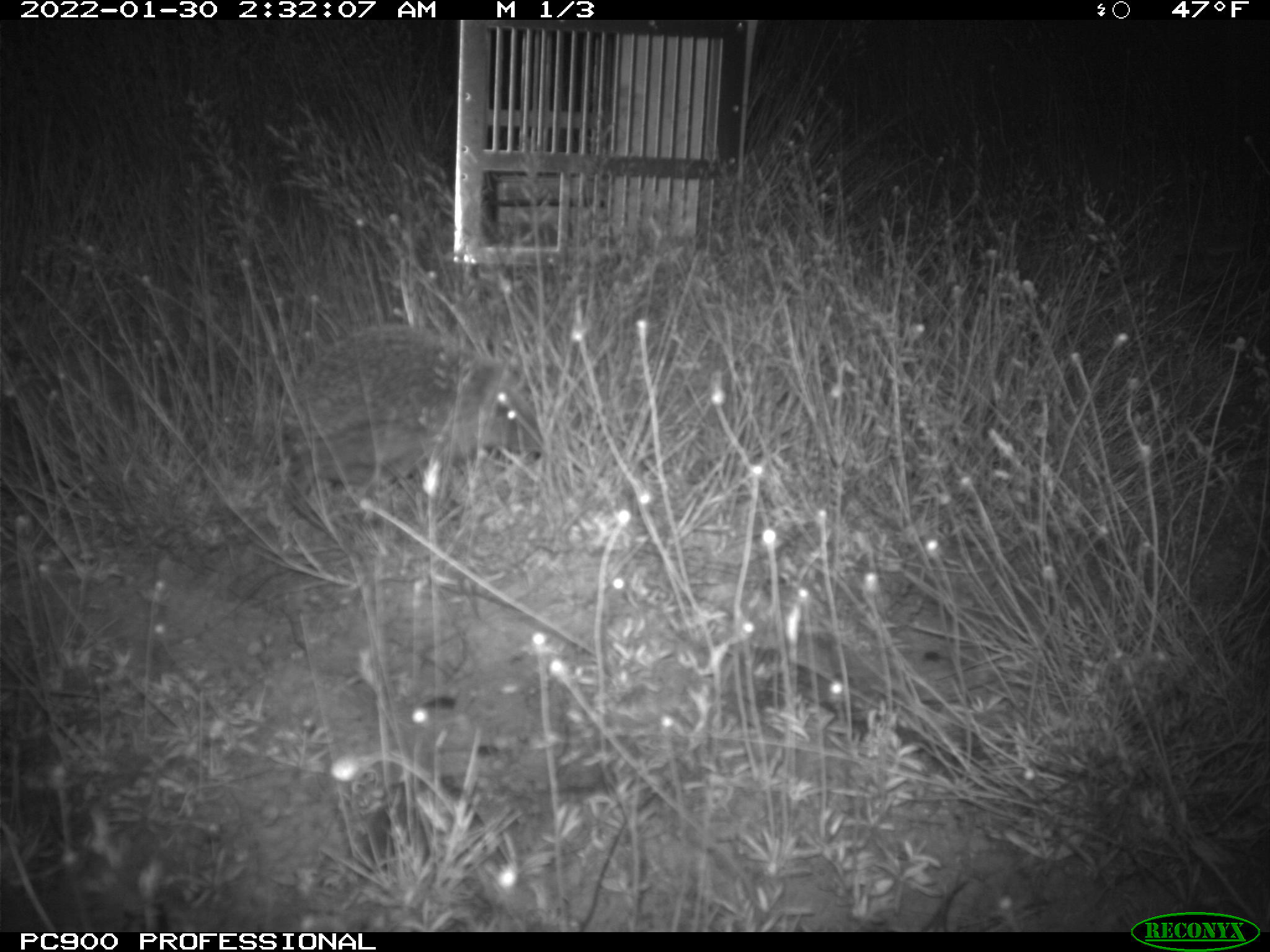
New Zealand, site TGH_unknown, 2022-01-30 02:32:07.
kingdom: Animalia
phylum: Chordata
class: Mammalia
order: Eulipotyphla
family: Erinaceidae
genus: Erinaceus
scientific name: Erinaceus europaeus europaeus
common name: european hedgehog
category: hedgehog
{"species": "hedgehog (european hedgehog) (Erinaceus europaeus europaeus)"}